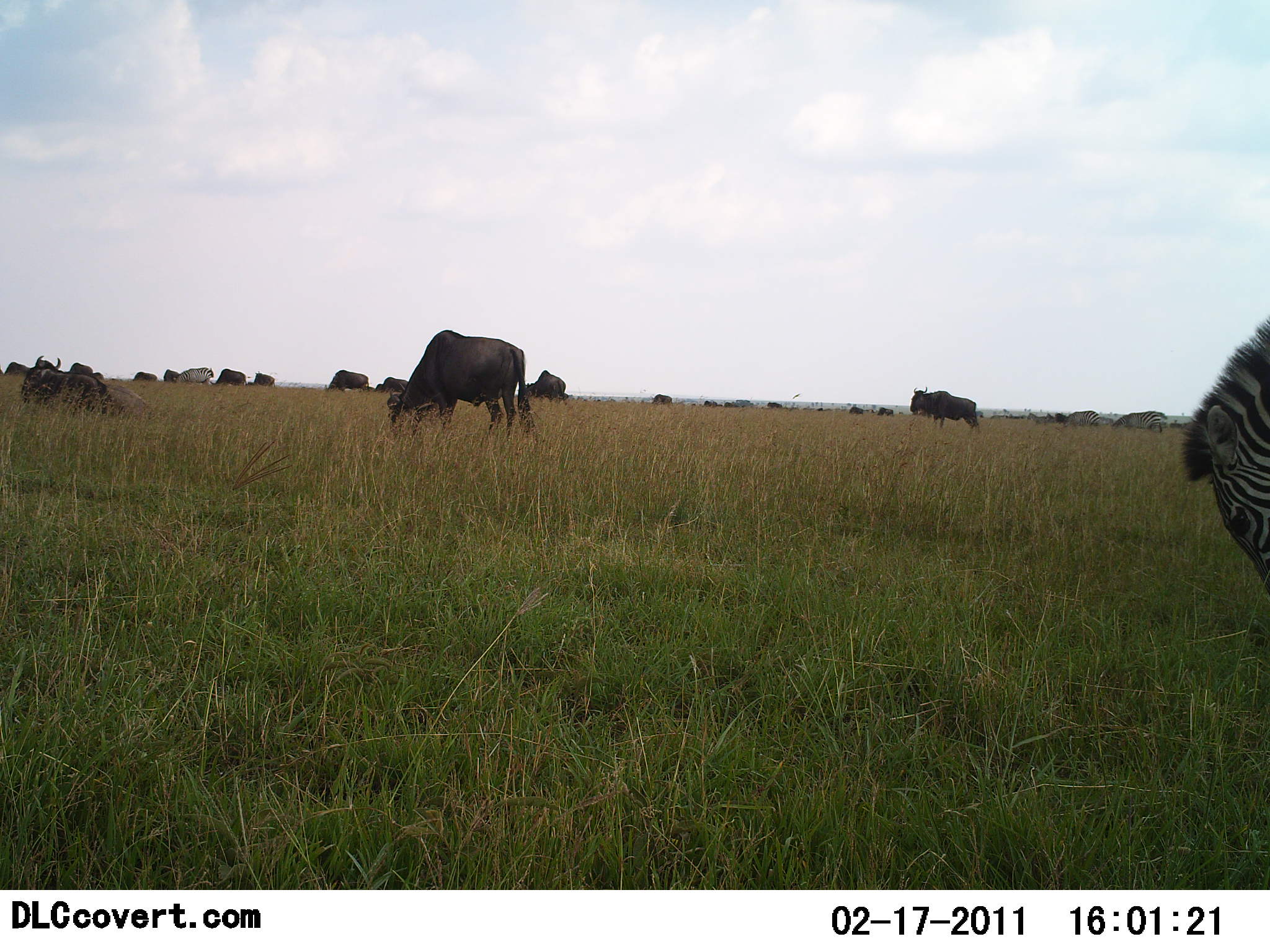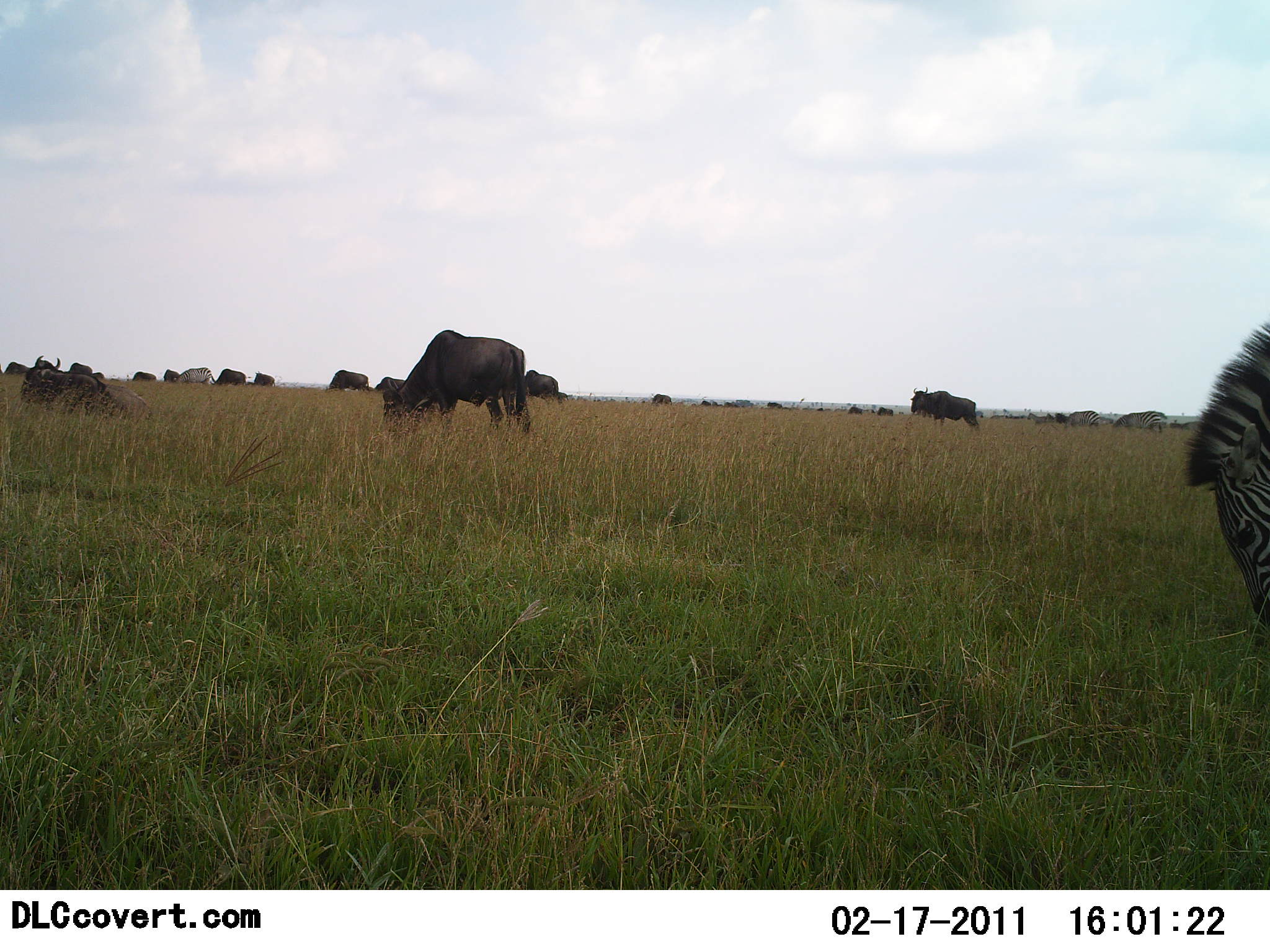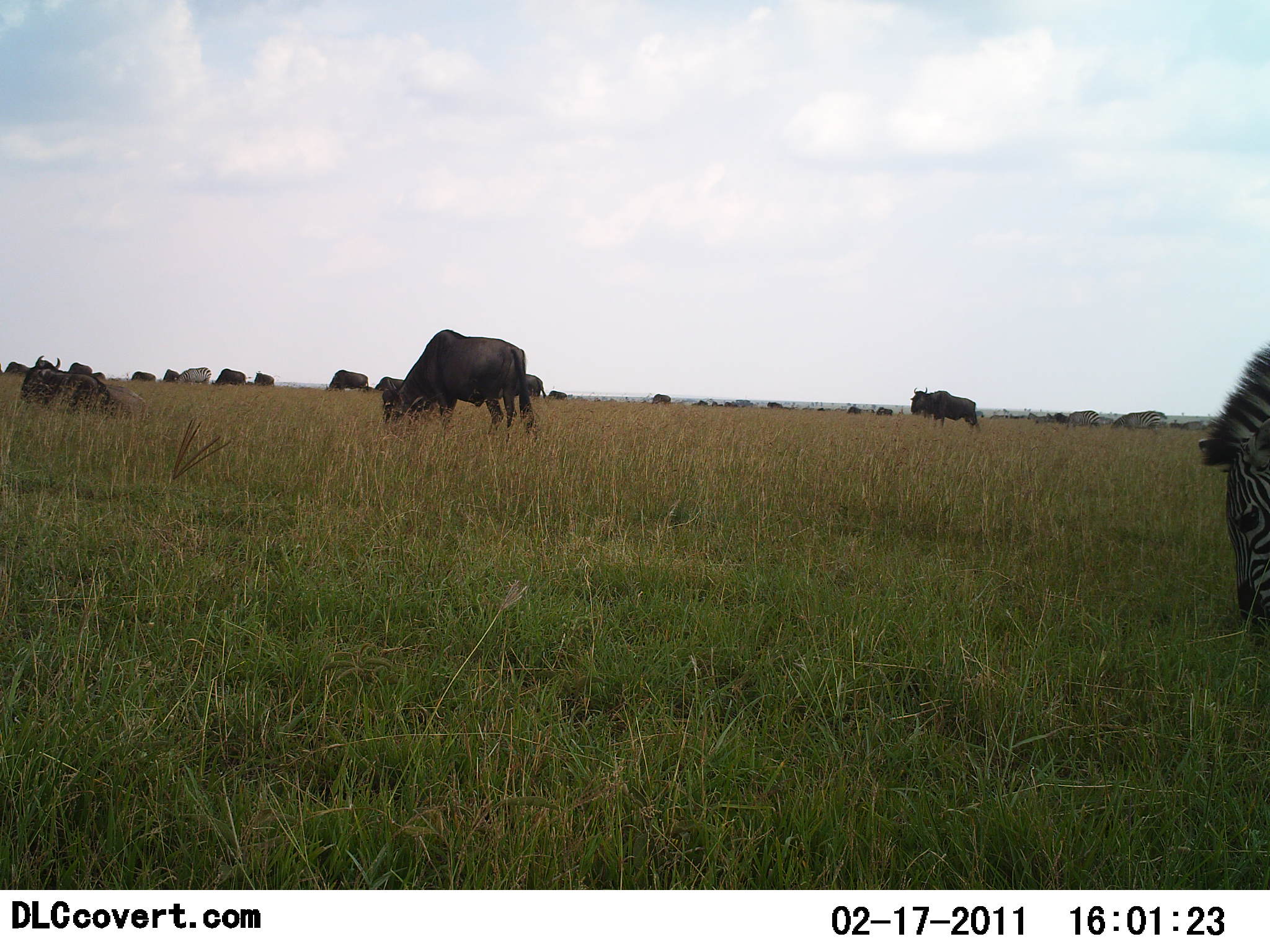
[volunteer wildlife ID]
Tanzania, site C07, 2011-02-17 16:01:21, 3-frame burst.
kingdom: Animalia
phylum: Chordata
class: Mammalia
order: Artiodactyla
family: Bovidae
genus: Connochaetes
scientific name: Connochaetes taurinus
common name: blue wildebeest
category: wildebeest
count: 11-50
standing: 71%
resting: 50%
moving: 36%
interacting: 14%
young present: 0%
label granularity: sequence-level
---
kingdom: Animalia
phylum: Chordata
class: Mammalia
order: Perissodactyla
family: Equidae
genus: Equus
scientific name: Equus quagga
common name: plains zebra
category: zebra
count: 1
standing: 13%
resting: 0%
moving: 0%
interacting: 0%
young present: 0%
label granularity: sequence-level